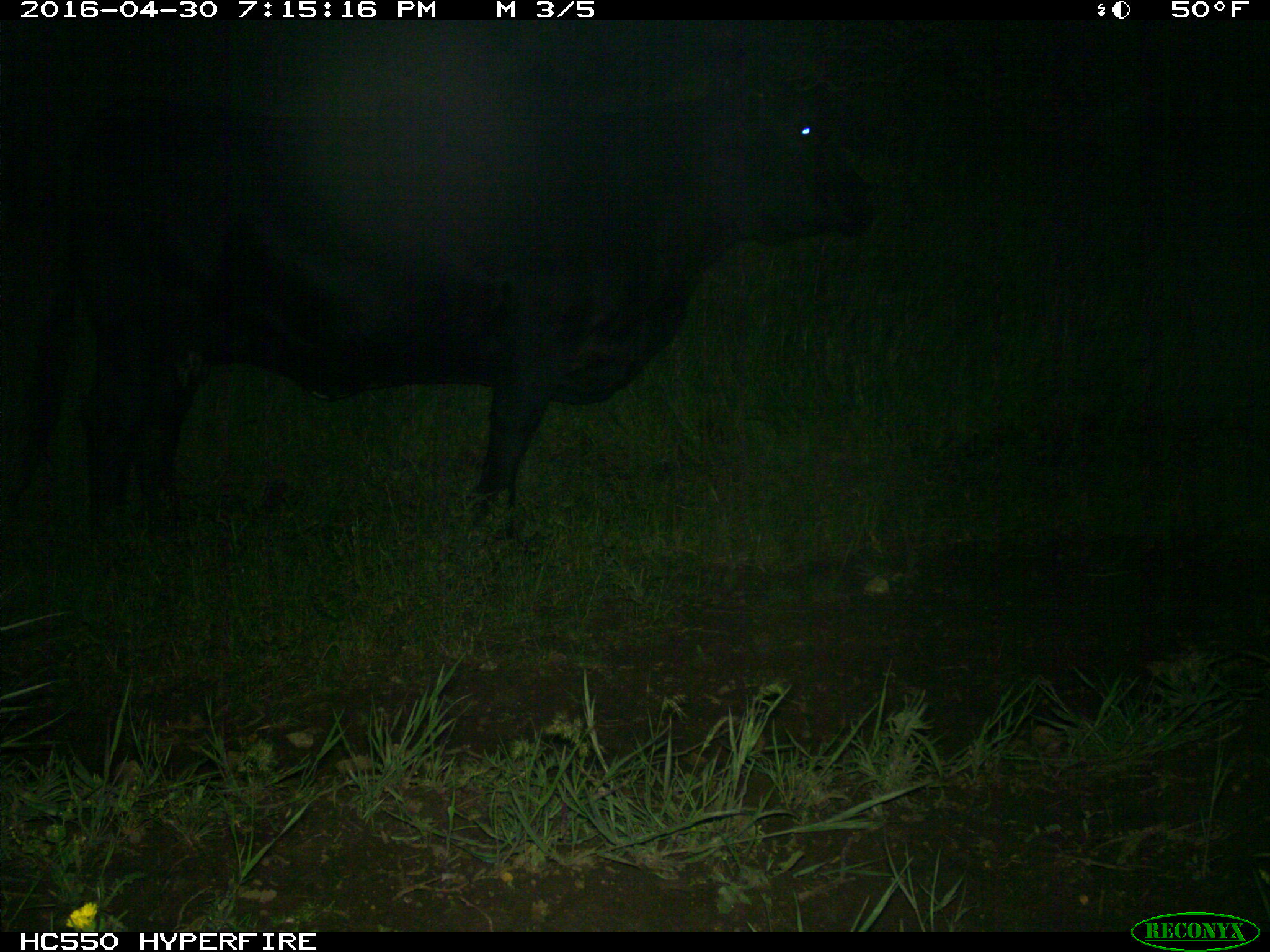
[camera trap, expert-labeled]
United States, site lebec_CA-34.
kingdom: Animalia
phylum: Chordata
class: Mammalia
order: Artiodactyla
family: Bovidae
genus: Bos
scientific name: Bos taurus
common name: domestic cow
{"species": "Bos taurus (domestic cow)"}